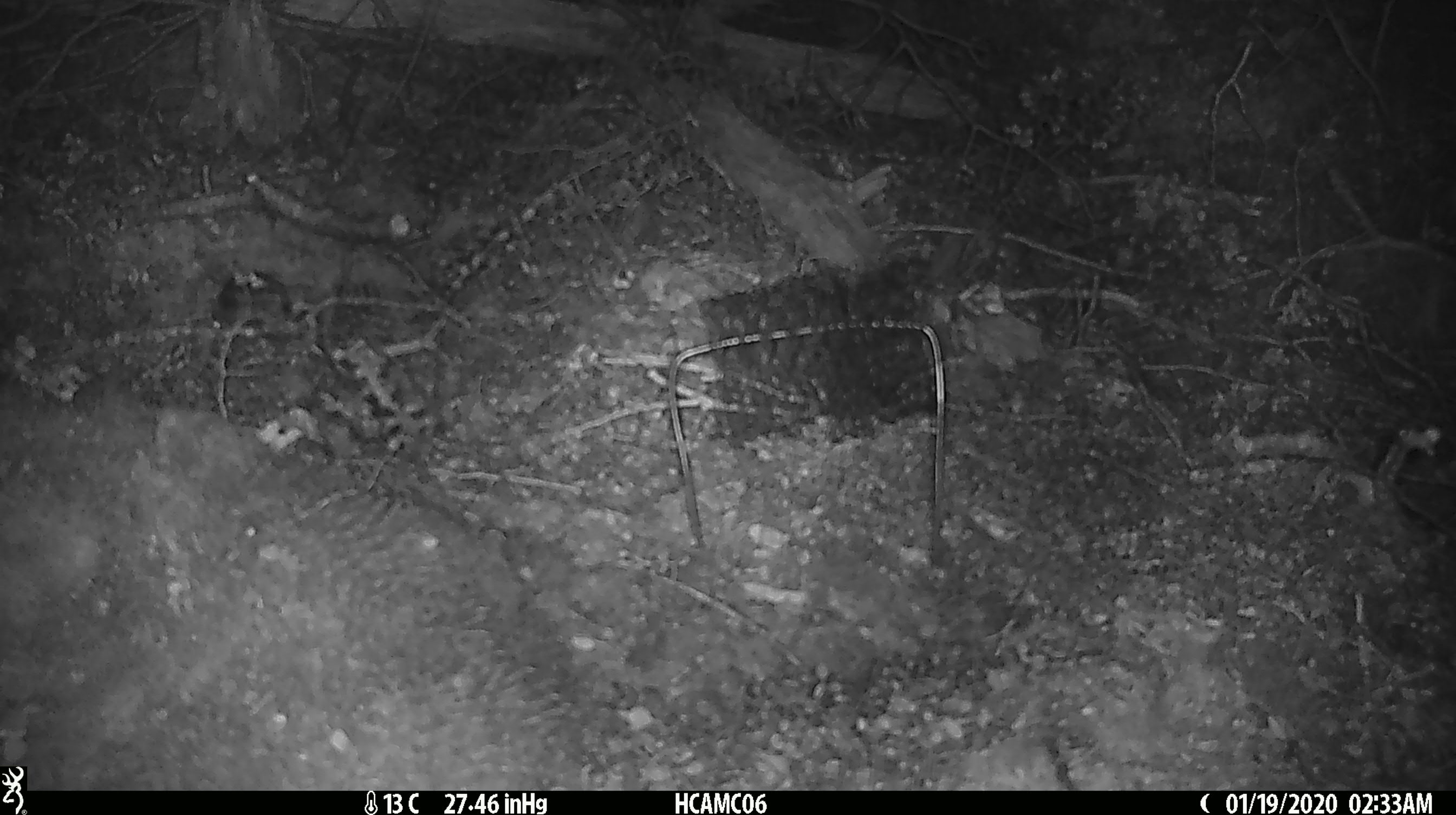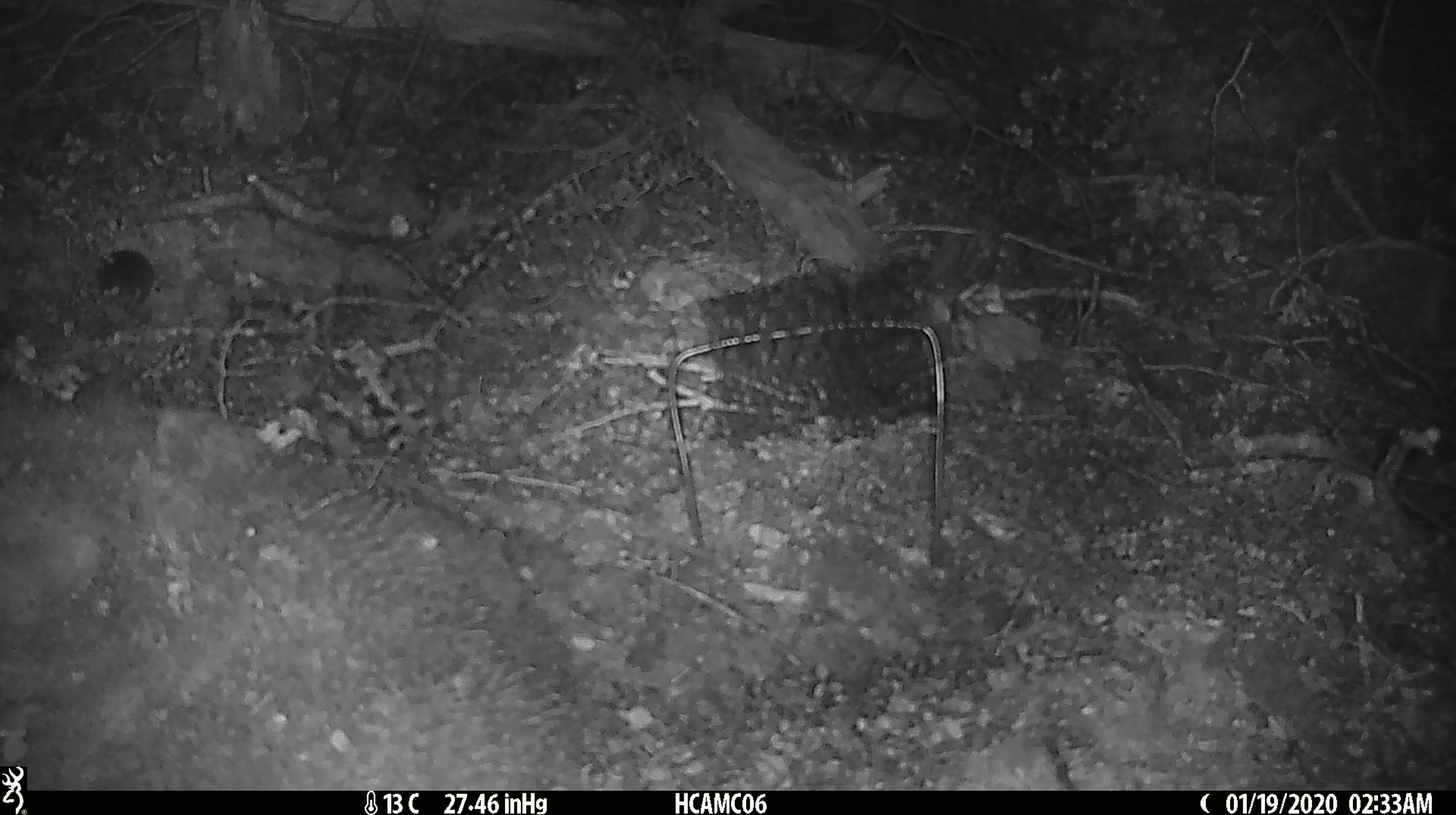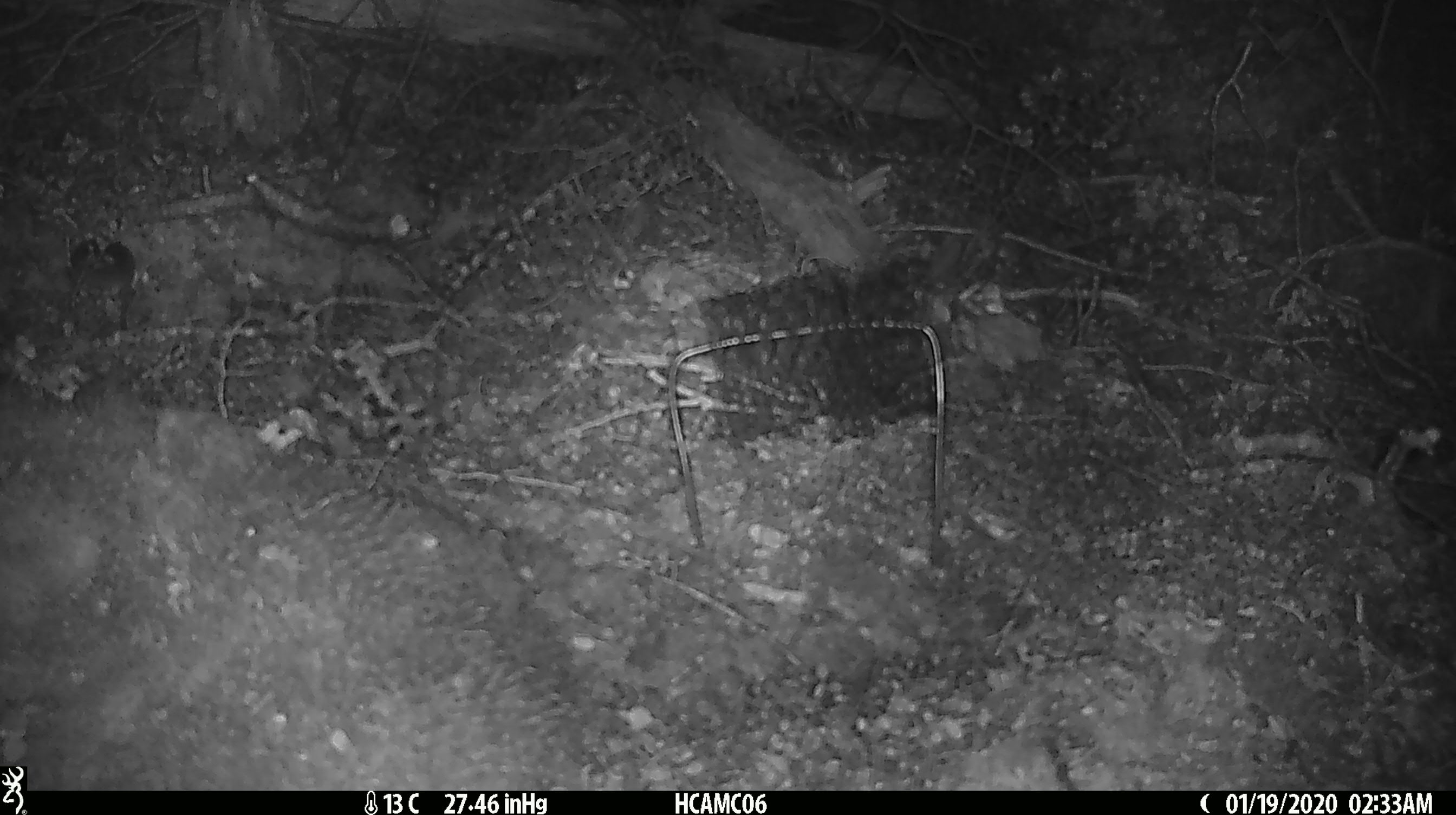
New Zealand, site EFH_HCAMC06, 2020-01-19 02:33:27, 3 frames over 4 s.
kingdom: Animalia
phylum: Chordata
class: Mammalia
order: Rodentia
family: Muridae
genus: Mus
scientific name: Mus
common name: mouse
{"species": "mouse (Mus)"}